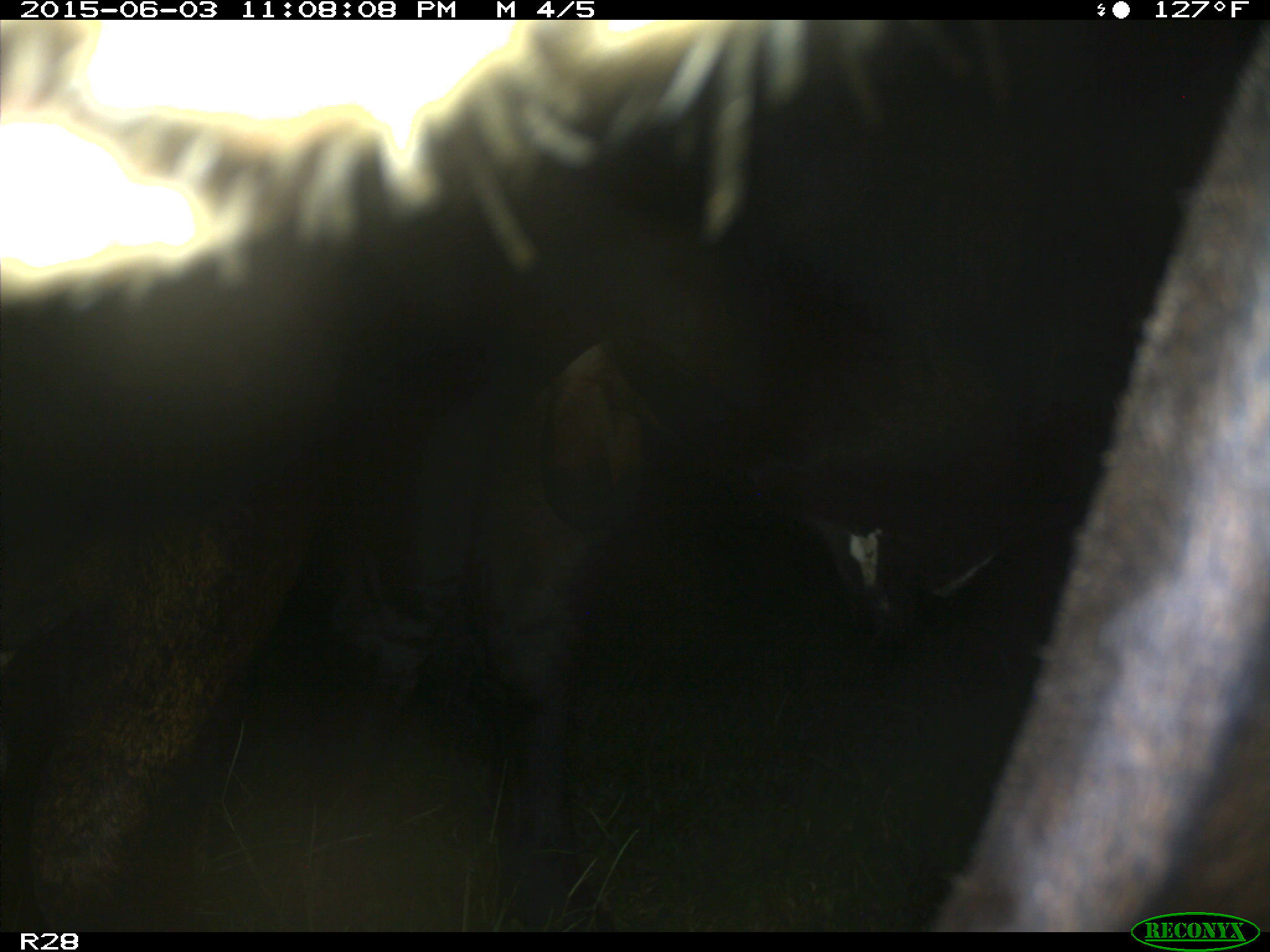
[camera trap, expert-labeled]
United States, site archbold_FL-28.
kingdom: Animalia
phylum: Chordata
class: Mammalia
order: Artiodactyla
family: Bovidae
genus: Bos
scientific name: Bos taurus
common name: domestic cow